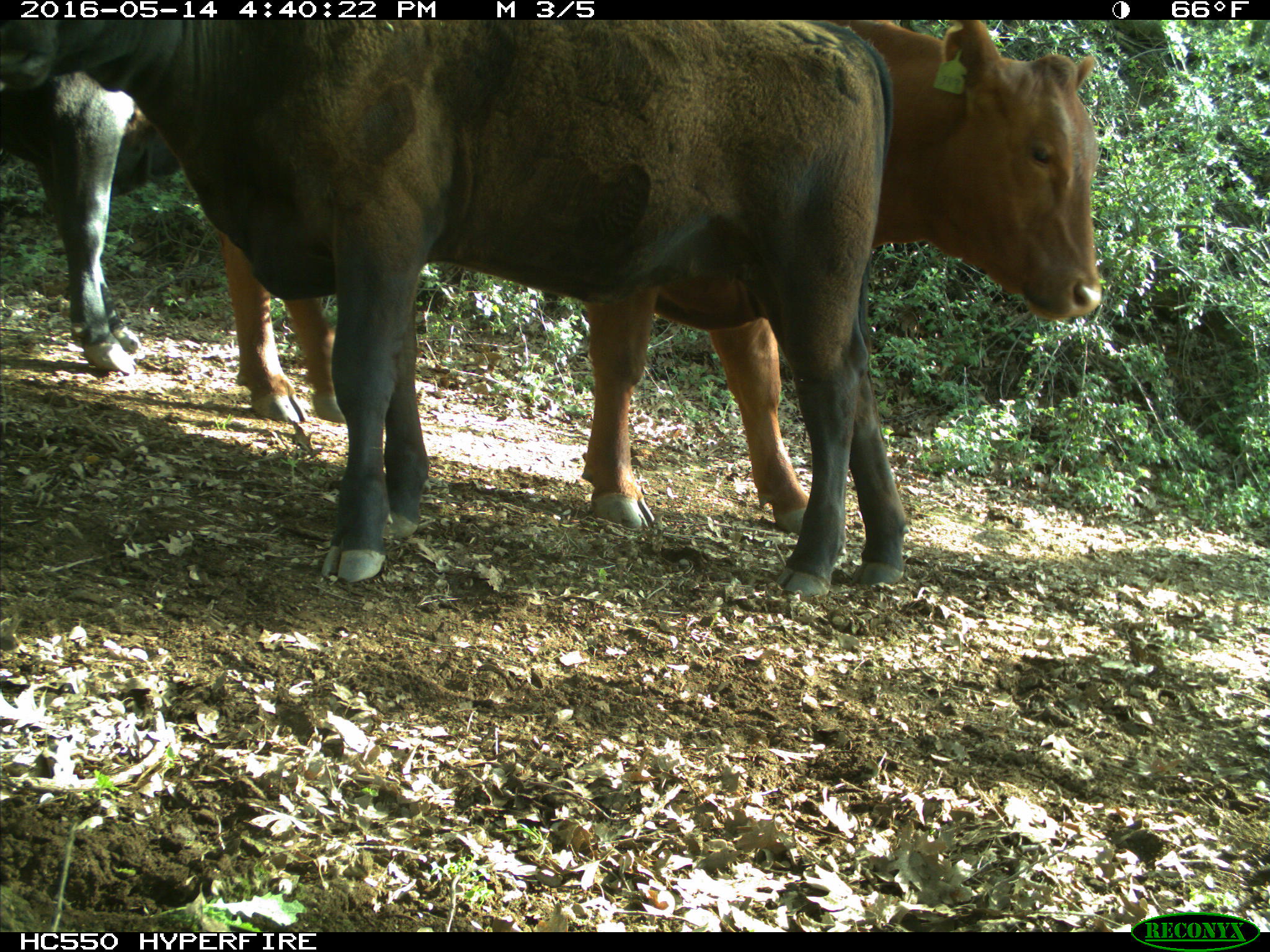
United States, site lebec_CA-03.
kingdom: Animalia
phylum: Chordata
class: Mammalia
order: Artiodactyla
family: Bovidae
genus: Bos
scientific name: Bos taurus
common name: domestic cow